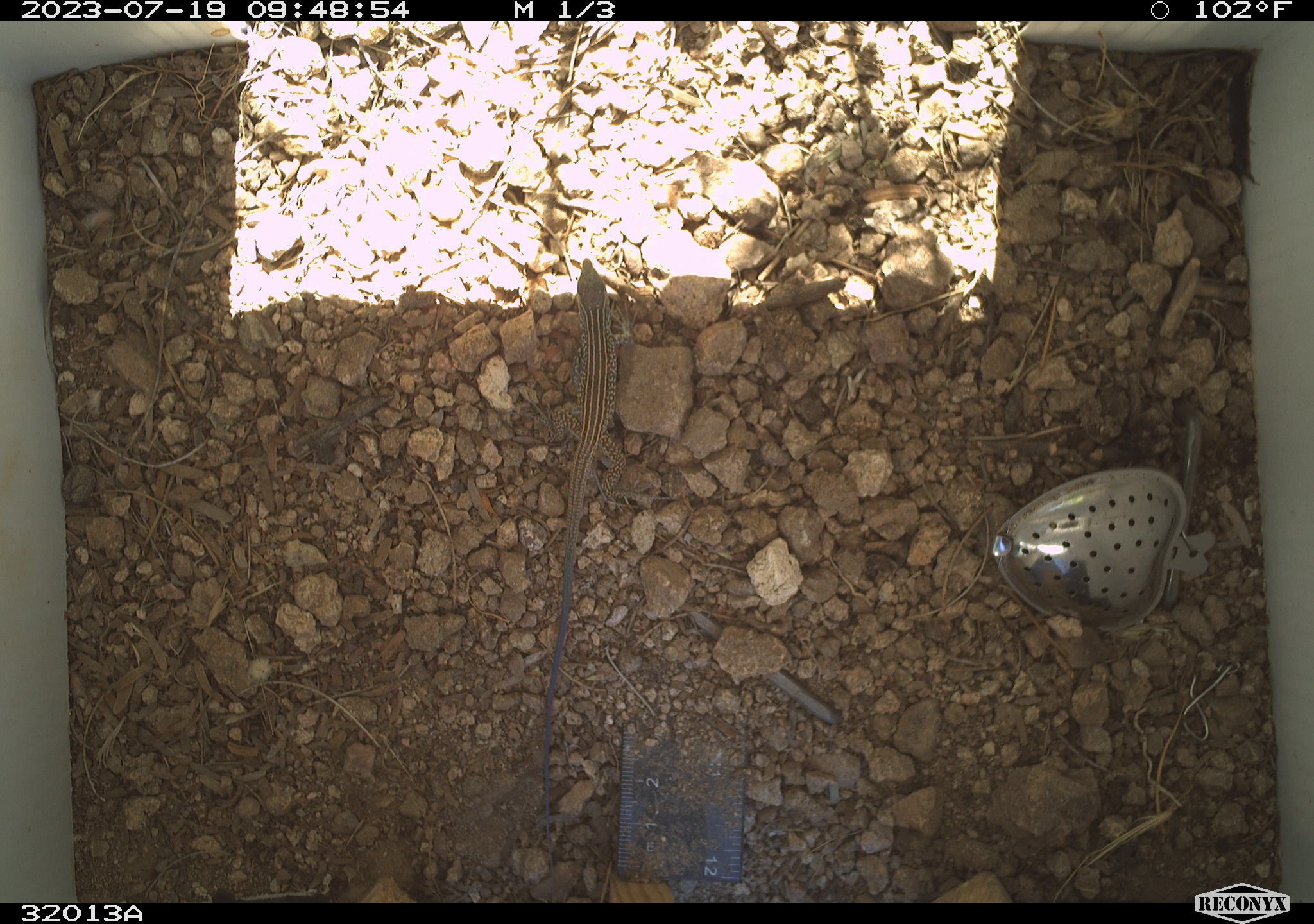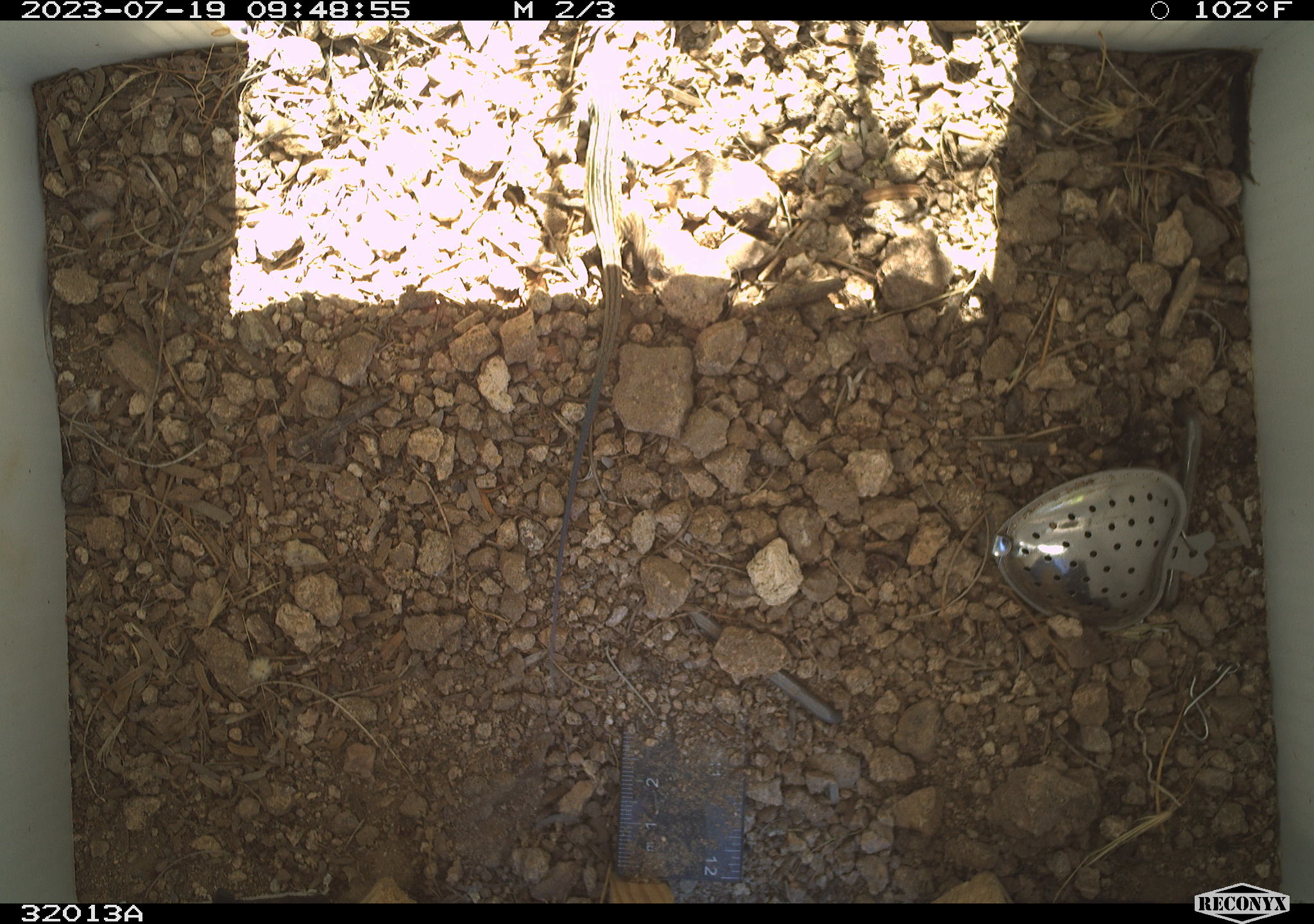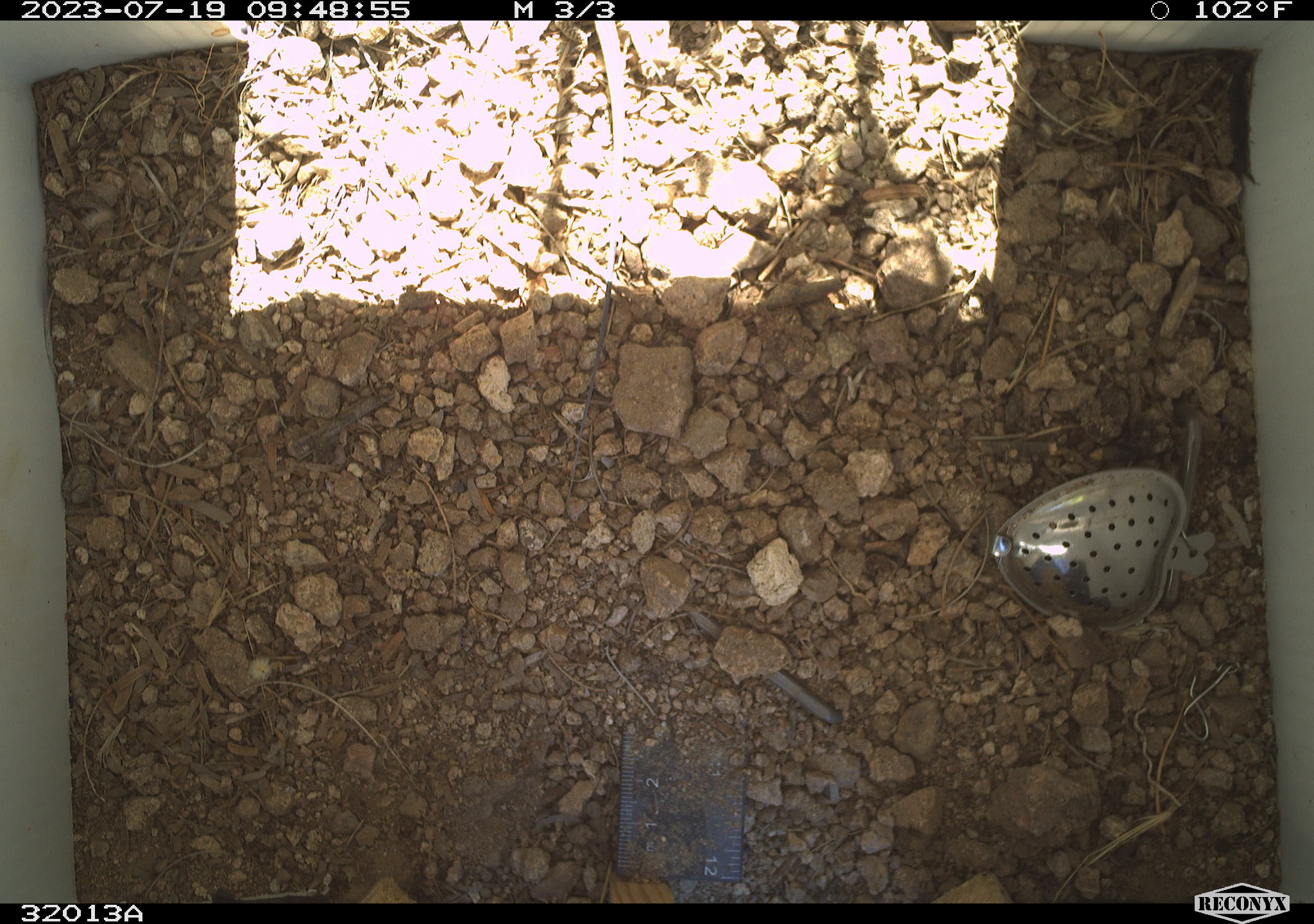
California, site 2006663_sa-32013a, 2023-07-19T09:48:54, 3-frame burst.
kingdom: Animalia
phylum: Chordata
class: Reptilia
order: Squamata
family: Teiidae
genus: Aspidoscelis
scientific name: Aspidoscelis tigris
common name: western whiptail